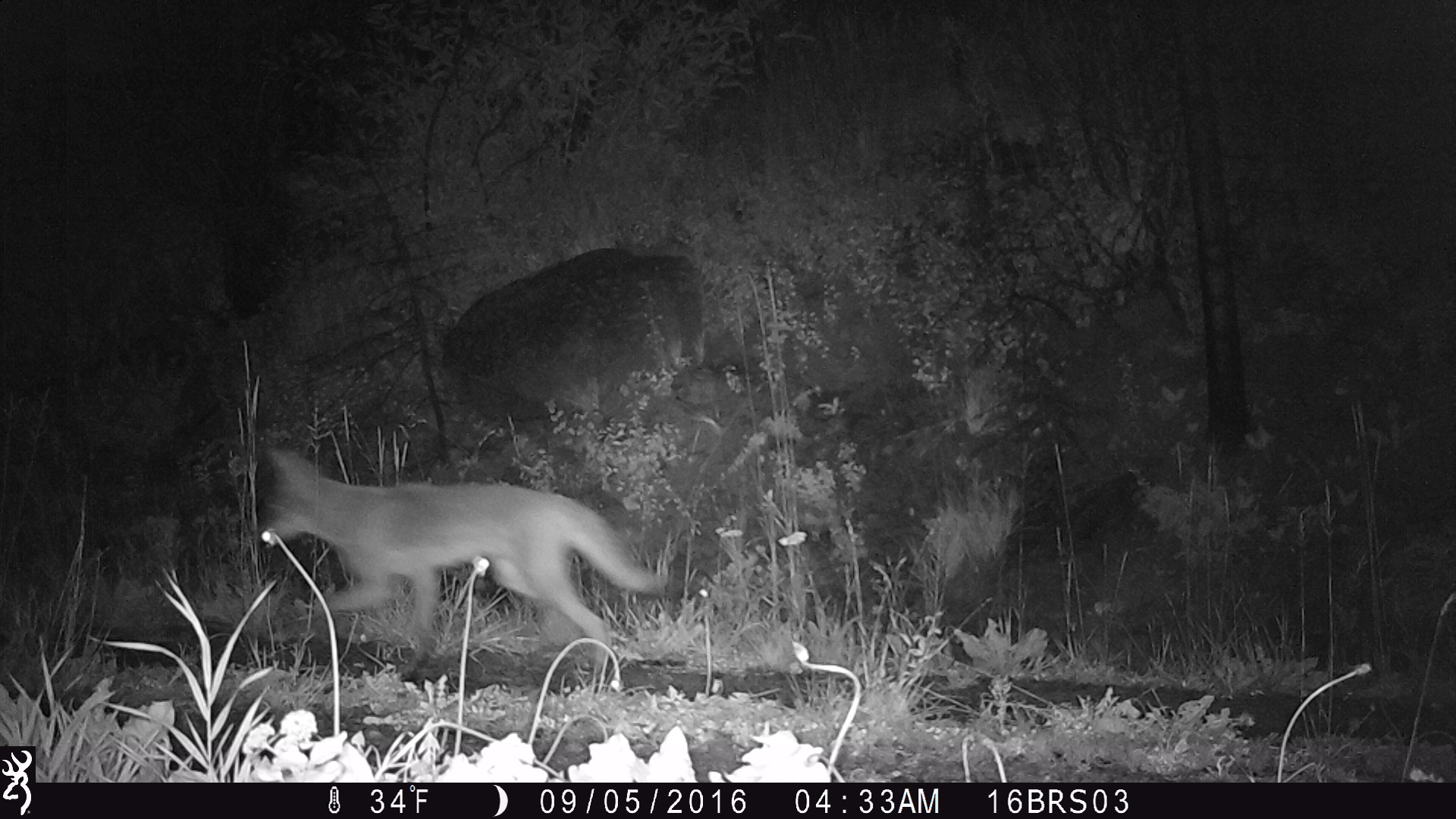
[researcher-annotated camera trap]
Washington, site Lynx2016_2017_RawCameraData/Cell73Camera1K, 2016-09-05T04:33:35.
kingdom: Animalia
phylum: Chordata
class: Mammalia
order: Carnivora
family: Canidae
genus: Canis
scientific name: Canis latrans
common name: coyote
Canis latrans (coyote). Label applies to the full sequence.